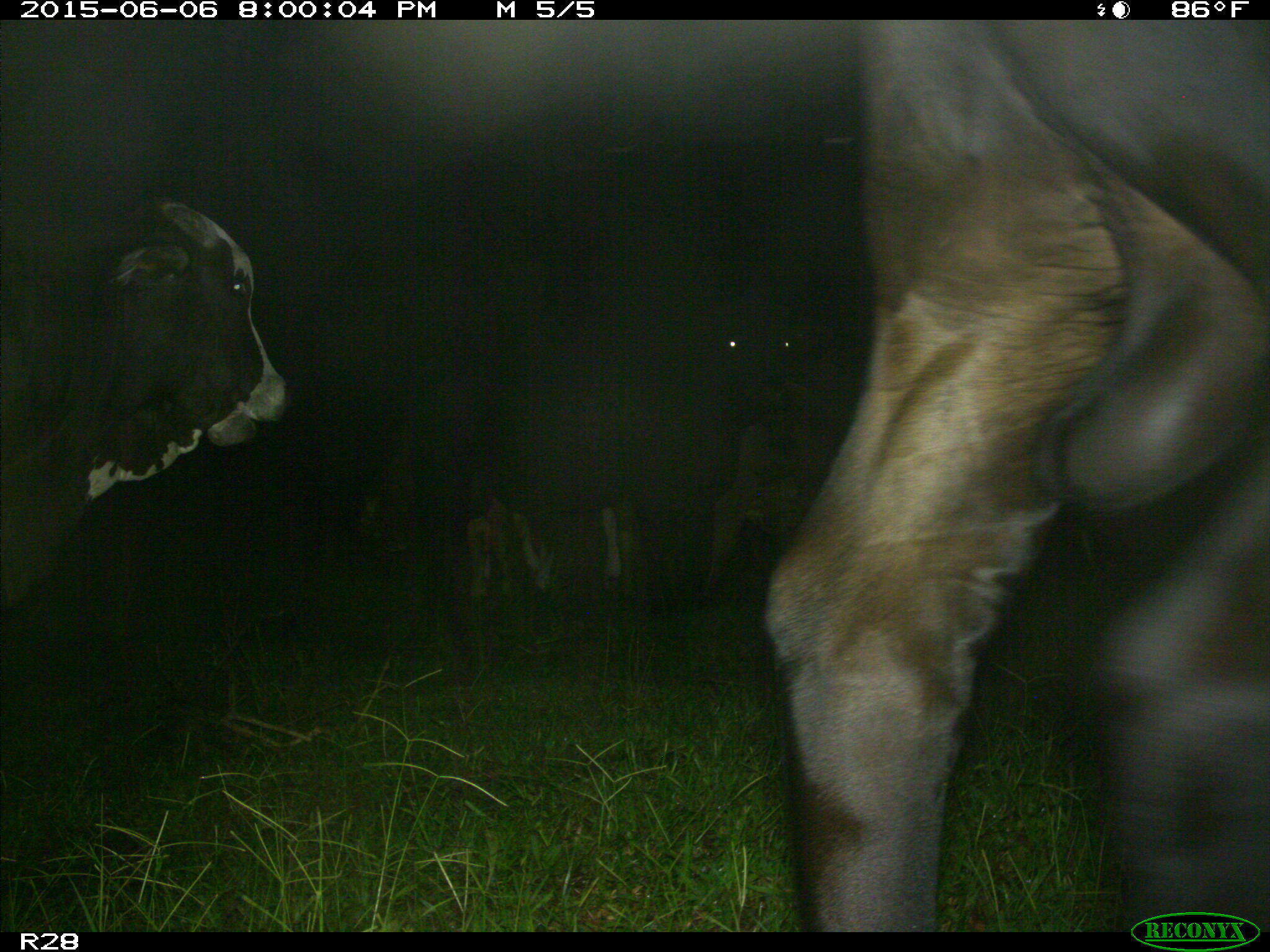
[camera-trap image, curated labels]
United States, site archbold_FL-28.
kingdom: Animalia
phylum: Chordata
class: Mammalia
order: Artiodactyla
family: Bovidae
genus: Bos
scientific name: Bos taurus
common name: domestic cow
Bos taurus (domestic cow).